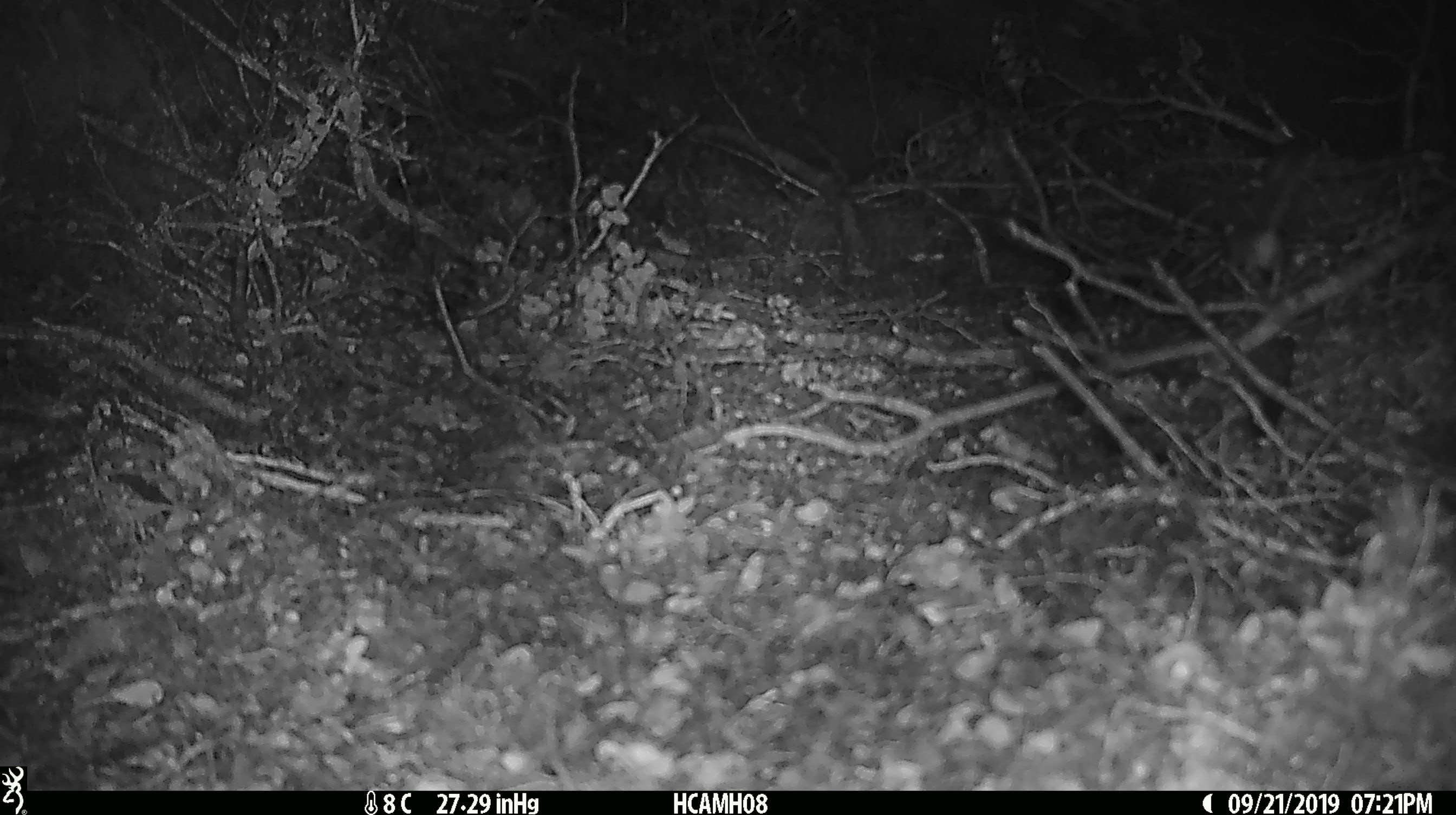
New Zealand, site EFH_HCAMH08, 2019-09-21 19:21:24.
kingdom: Animalia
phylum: Chordata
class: Mammalia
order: Rodentia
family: Muridae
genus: Mus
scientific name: Mus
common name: mouse